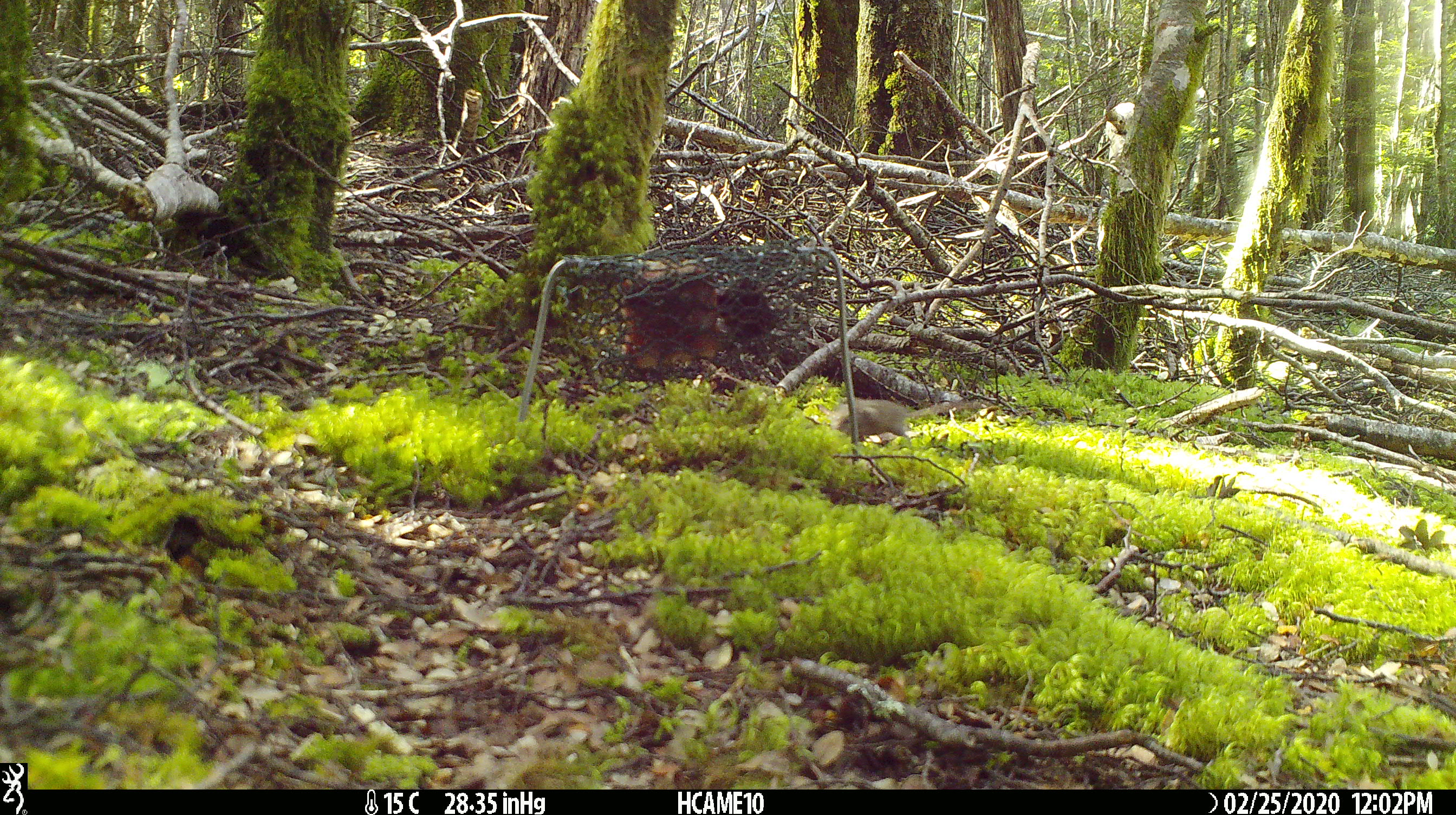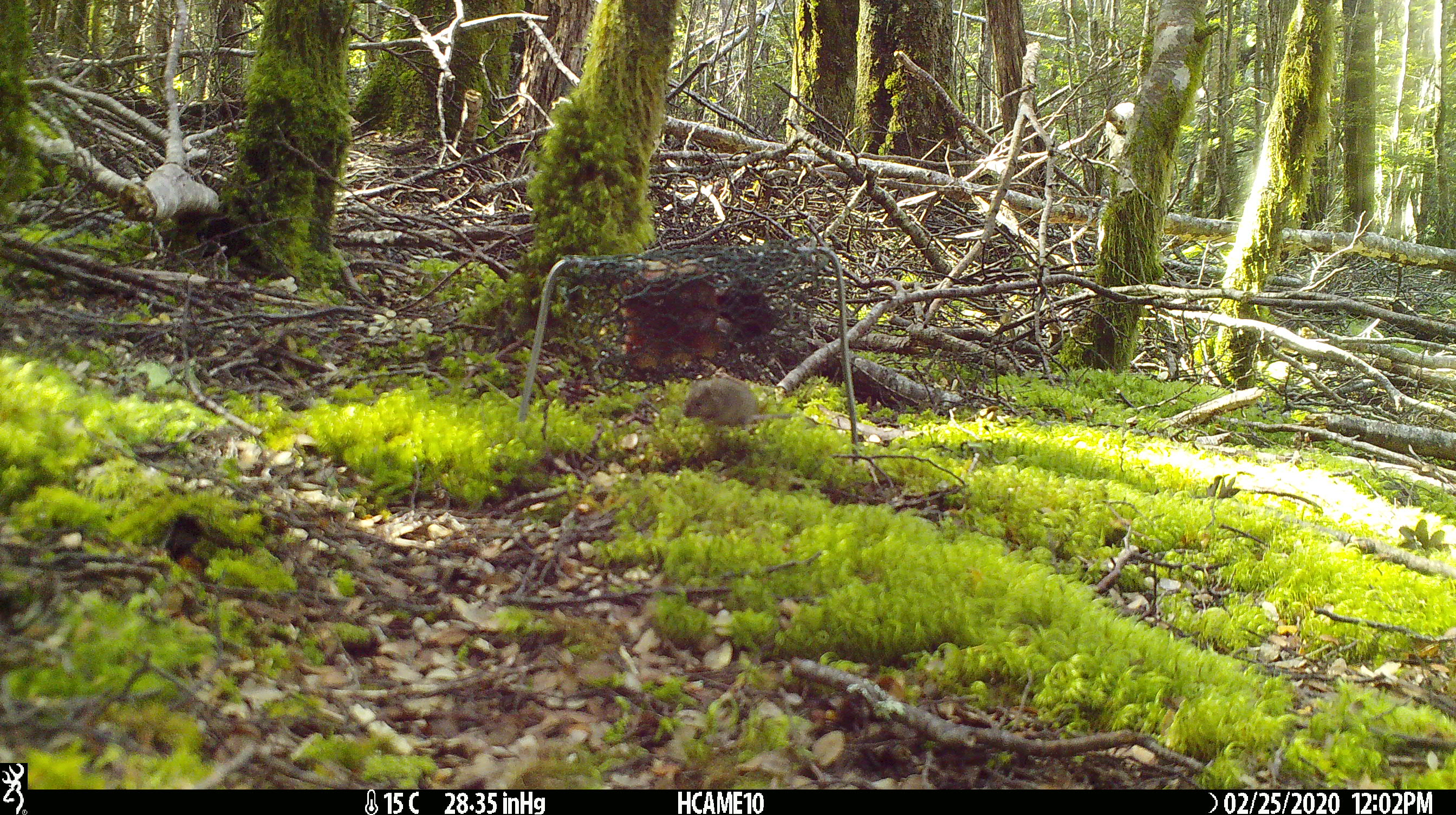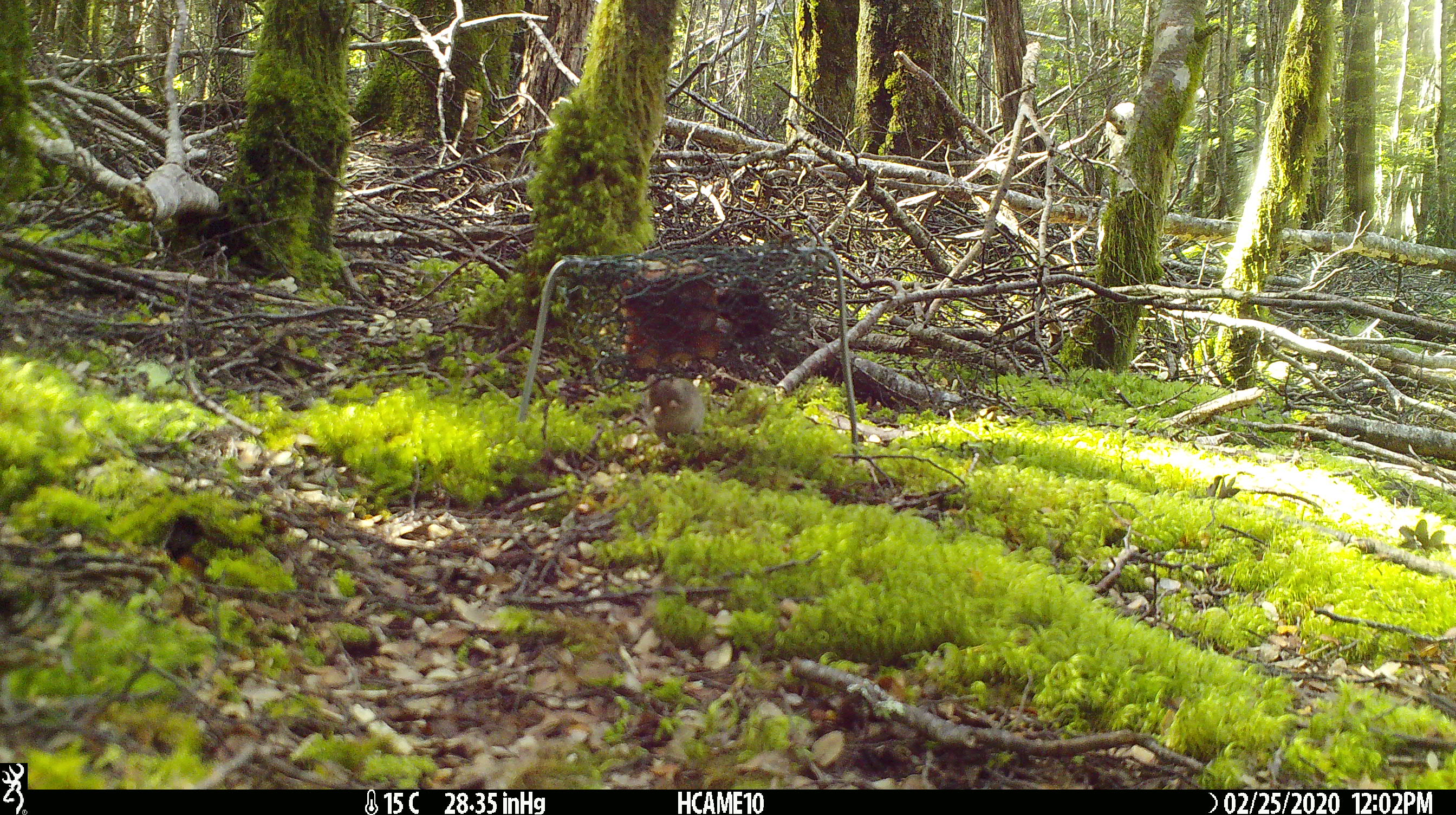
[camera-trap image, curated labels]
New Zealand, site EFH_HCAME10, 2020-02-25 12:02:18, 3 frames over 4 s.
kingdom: Animalia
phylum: Chordata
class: Mammalia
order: Rodentia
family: Muridae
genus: Mus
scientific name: Mus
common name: mouse